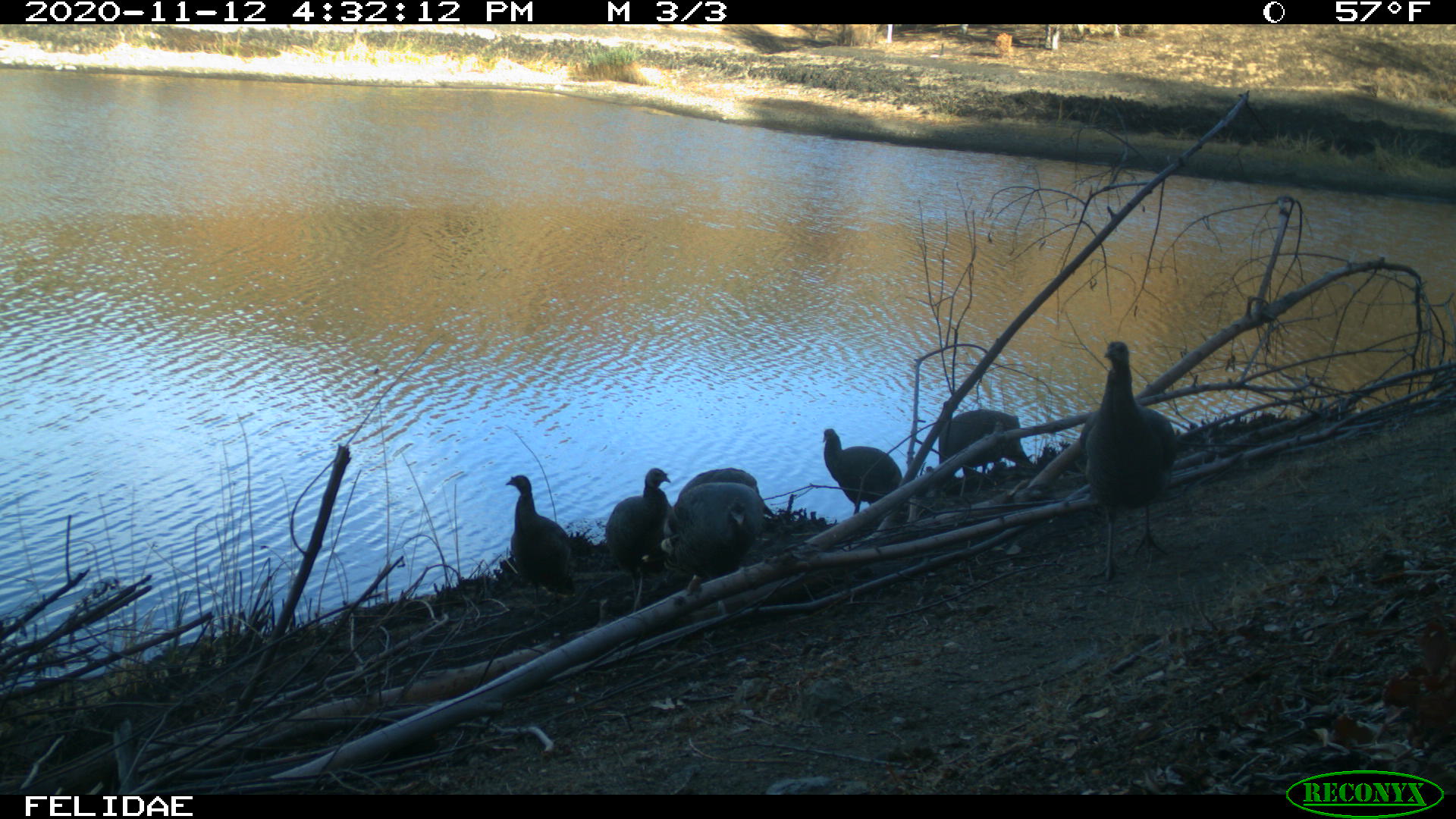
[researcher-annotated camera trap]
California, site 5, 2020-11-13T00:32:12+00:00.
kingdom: Animalia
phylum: Chordata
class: Aves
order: Galliformes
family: Phasianidae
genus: Meleagris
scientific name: Meleagris gallopavo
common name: turkey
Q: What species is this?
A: Turkey (Meleagris gallopavo).